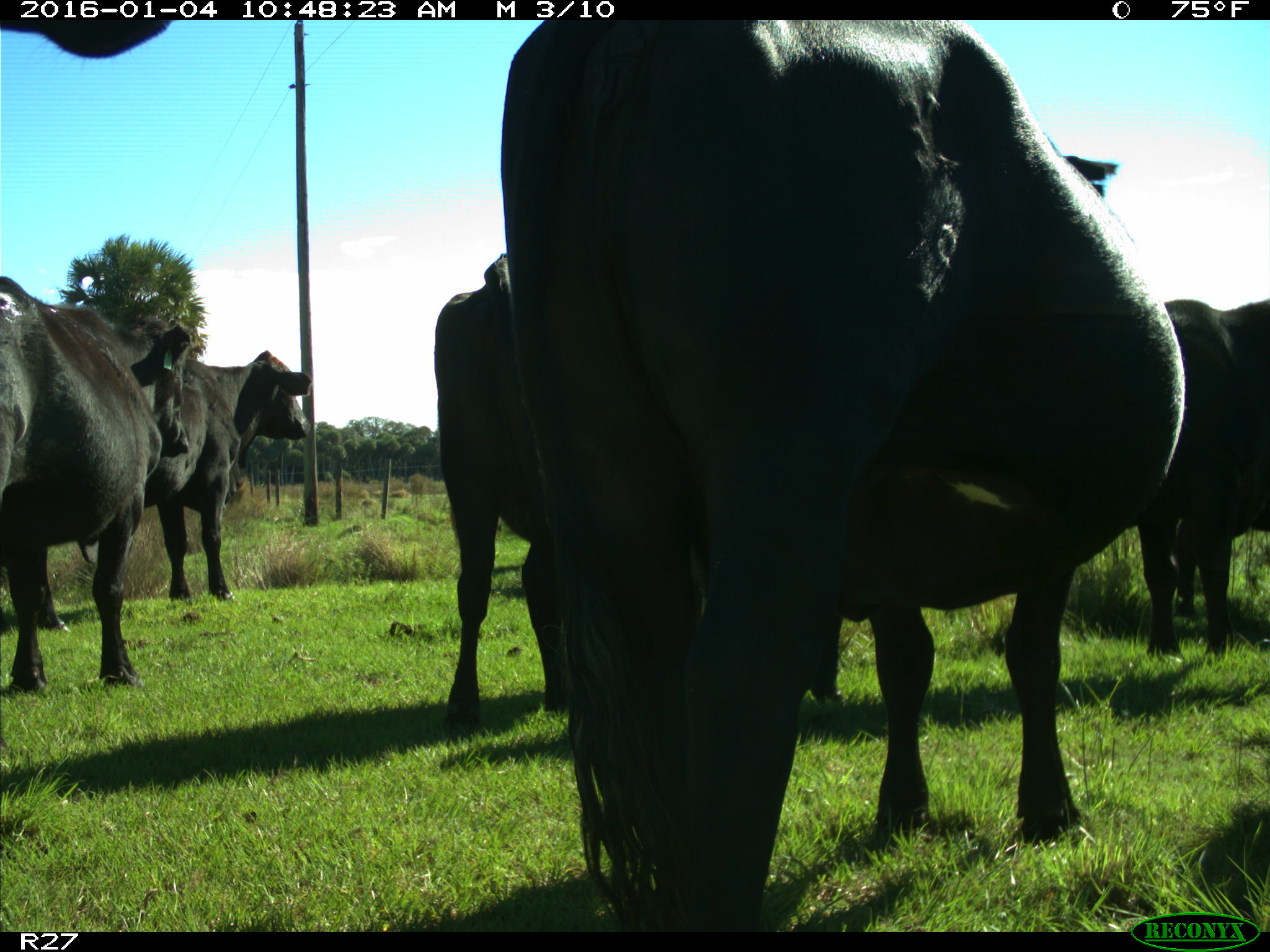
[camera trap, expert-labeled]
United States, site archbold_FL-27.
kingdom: Animalia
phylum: Chordata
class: Mammalia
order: Artiodactyla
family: Bovidae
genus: Bos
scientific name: Bos taurus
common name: domestic cow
Bos taurus (domestic cow).